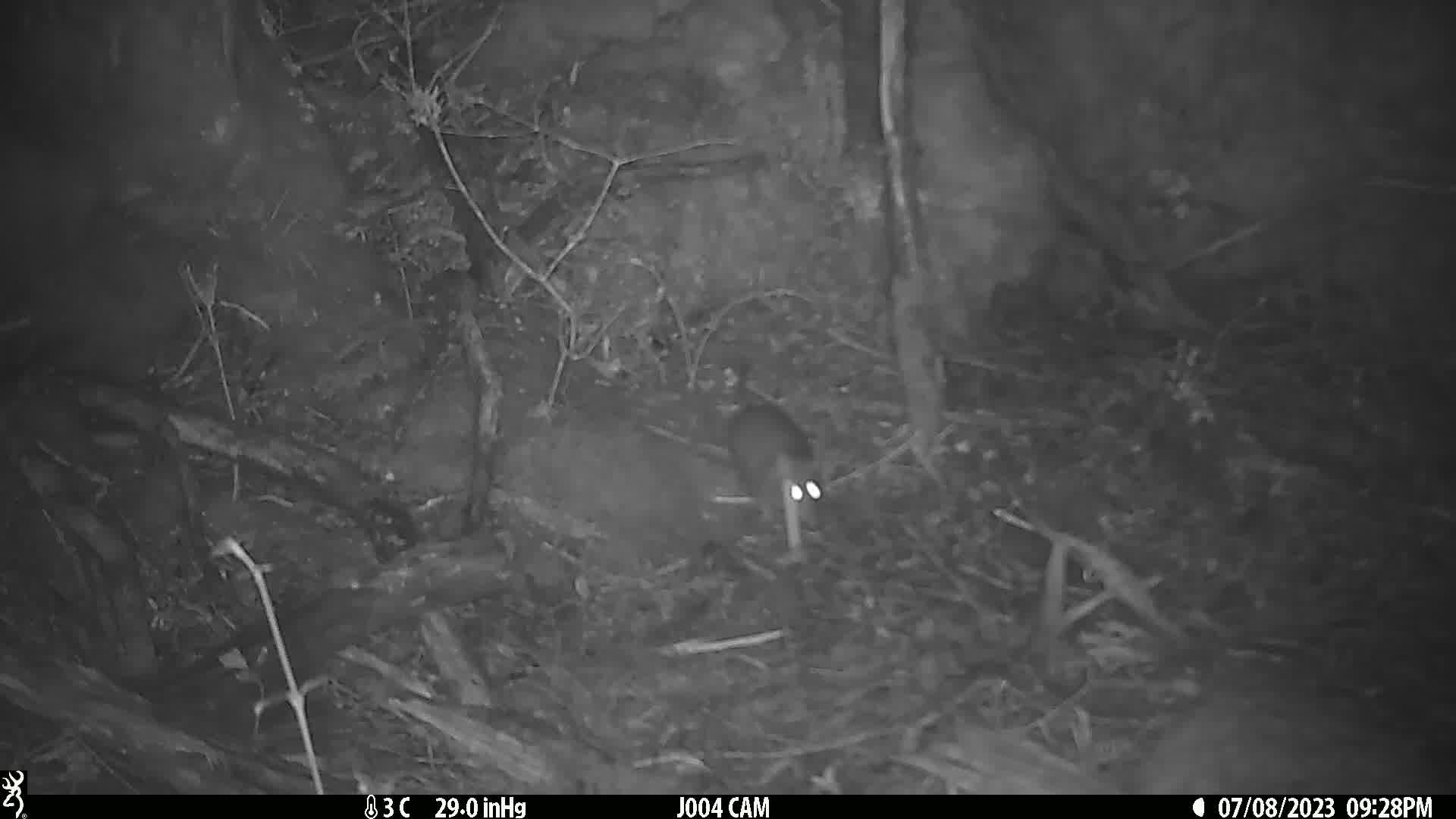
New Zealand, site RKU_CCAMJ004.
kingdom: Animalia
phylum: Chordata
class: Mammalia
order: Rodentia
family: Muridae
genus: Rattus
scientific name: Rattus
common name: rat